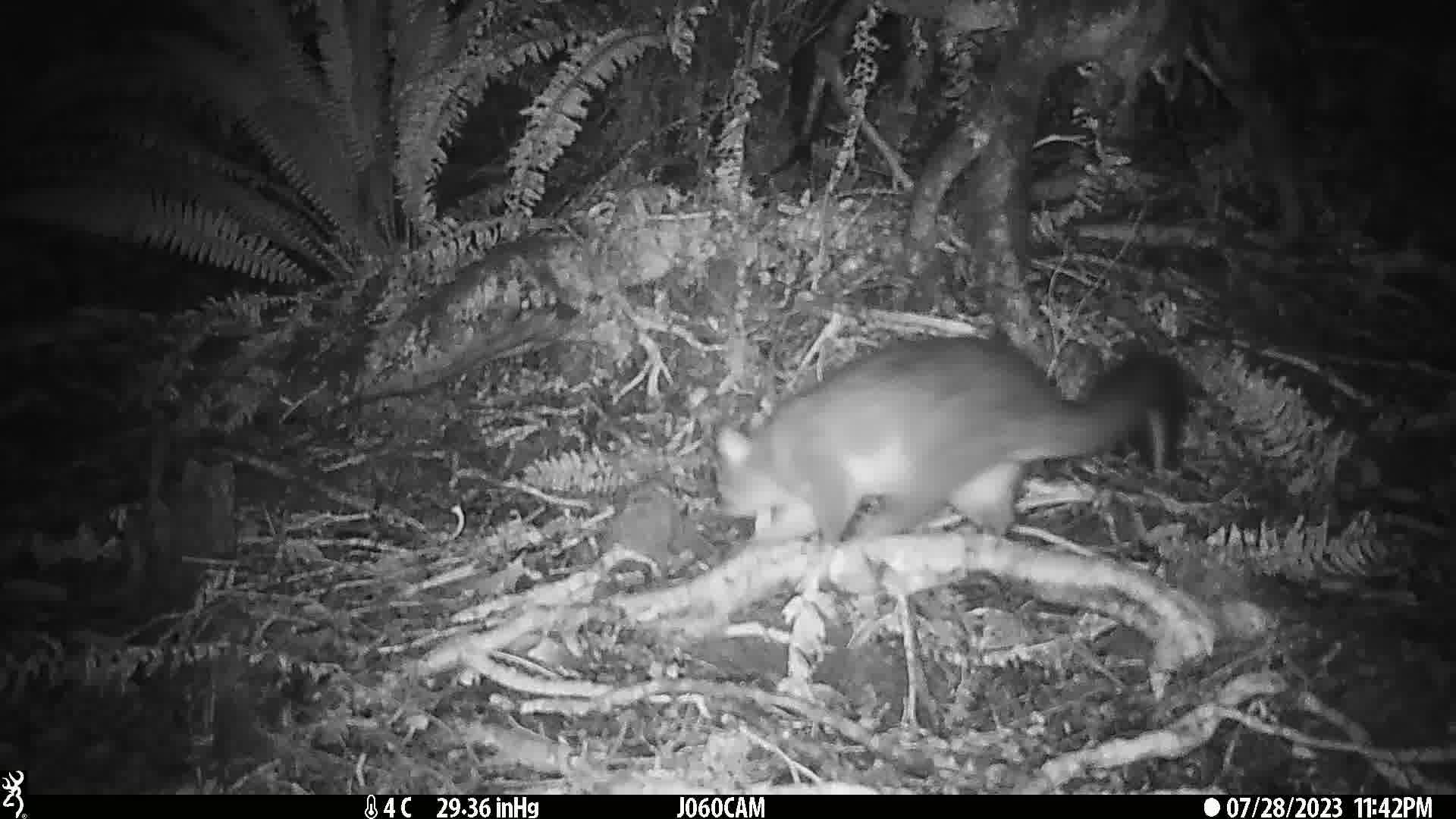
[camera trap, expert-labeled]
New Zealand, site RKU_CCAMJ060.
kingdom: Animalia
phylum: Chordata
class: Mammalia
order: Diprotodontia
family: Phalangeridae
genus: Trichosurus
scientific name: Trichosurus vulpecula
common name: common brushtail possum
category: possum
Possum (common brushtail possum) (Trichosurus vulpecula).